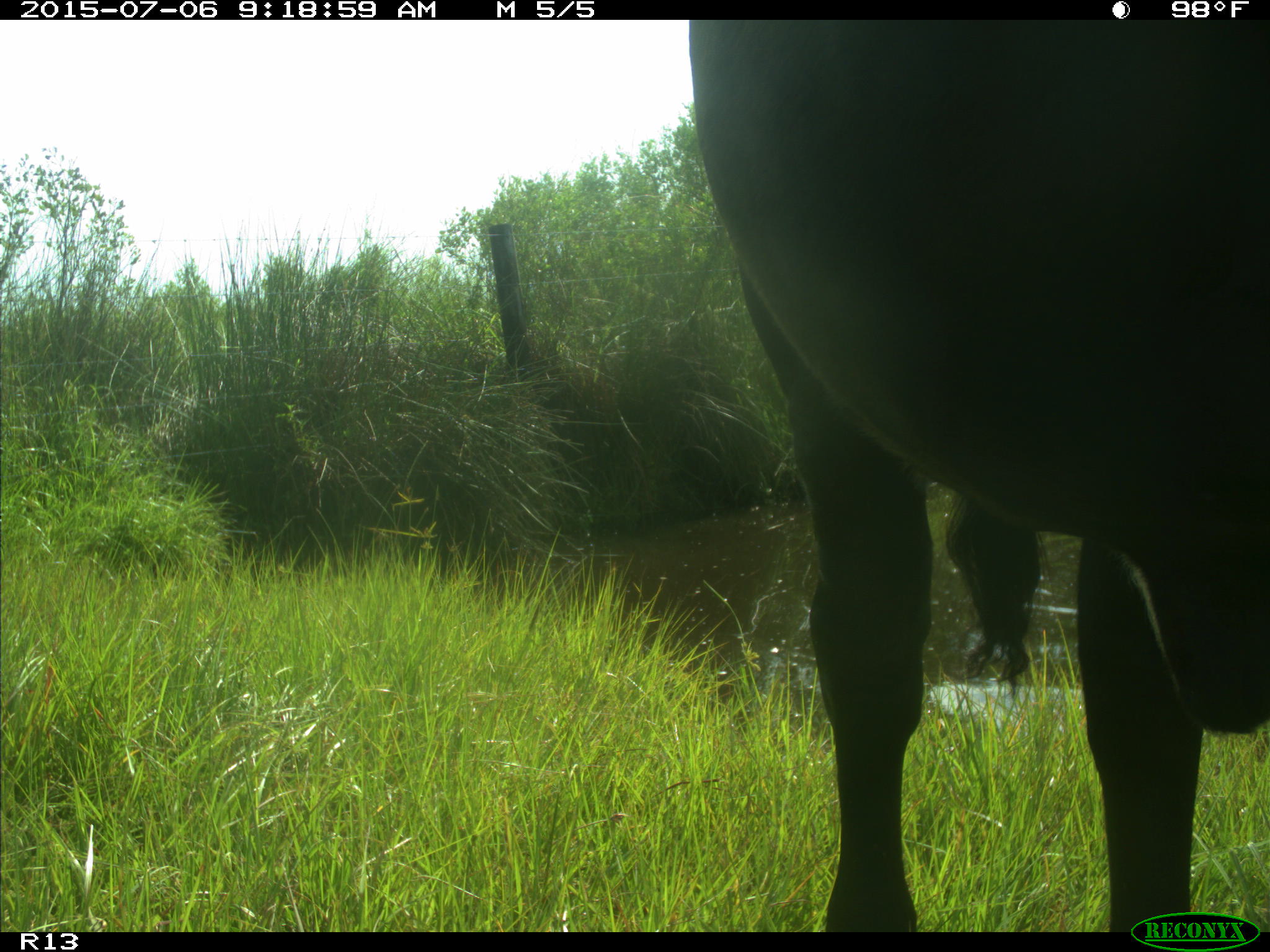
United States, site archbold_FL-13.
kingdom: Animalia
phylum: Chordata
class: Mammalia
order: Artiodactyla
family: Bovidae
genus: Bos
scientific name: Bos taurus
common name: domestic cow